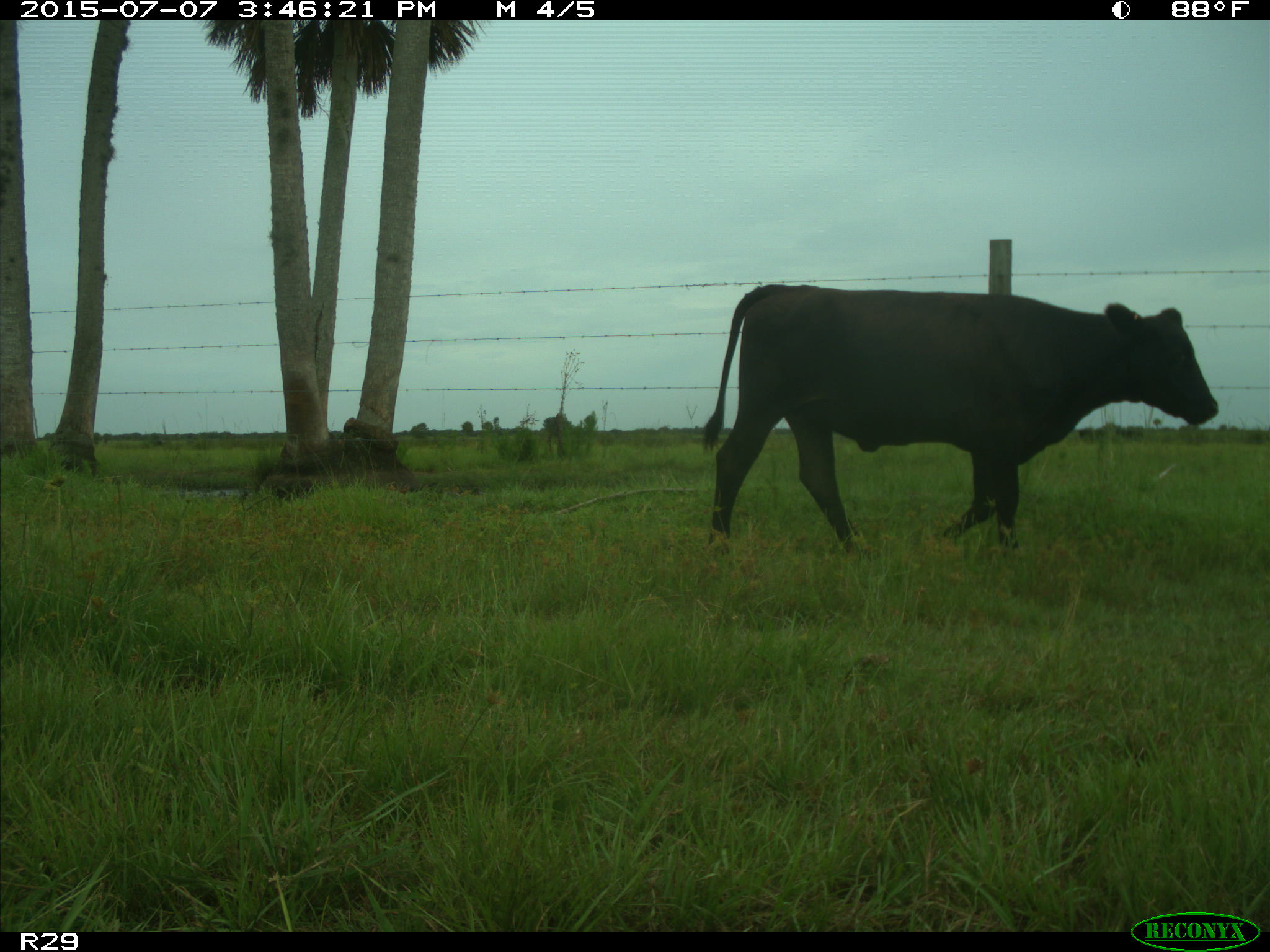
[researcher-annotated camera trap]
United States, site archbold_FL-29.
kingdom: Animalia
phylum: Chordata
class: Mammalia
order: Artiodactyla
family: Bovidae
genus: Bos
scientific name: Bos taurus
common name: domestic cow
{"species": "Bos taurus (domestic cow)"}